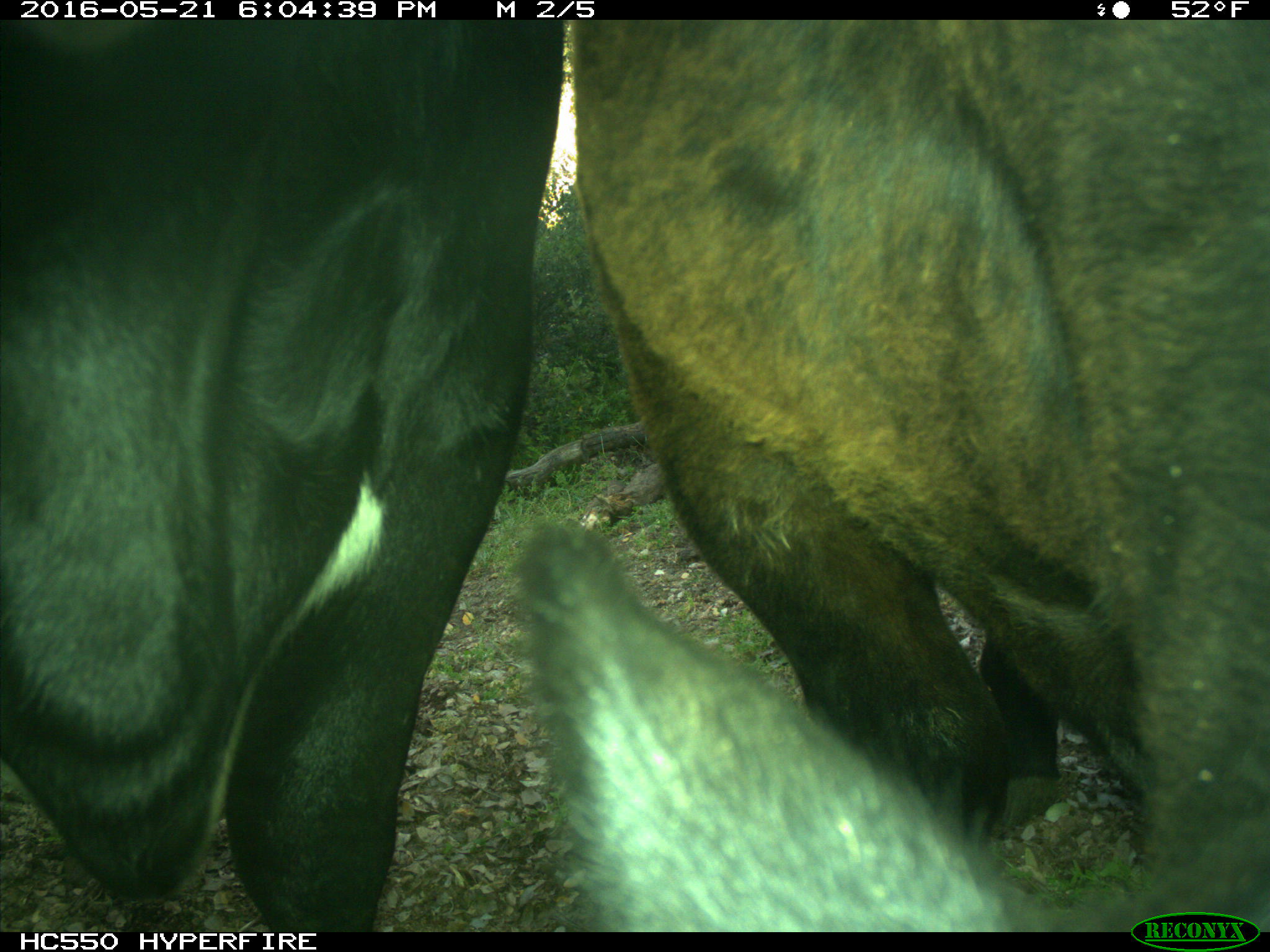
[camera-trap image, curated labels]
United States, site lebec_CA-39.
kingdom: Animalia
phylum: Chordata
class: Mammalia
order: Artiodactyla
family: Bovidae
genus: Bos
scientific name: Bos taurus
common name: domestic cow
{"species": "Bos taurus (domestic cow)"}